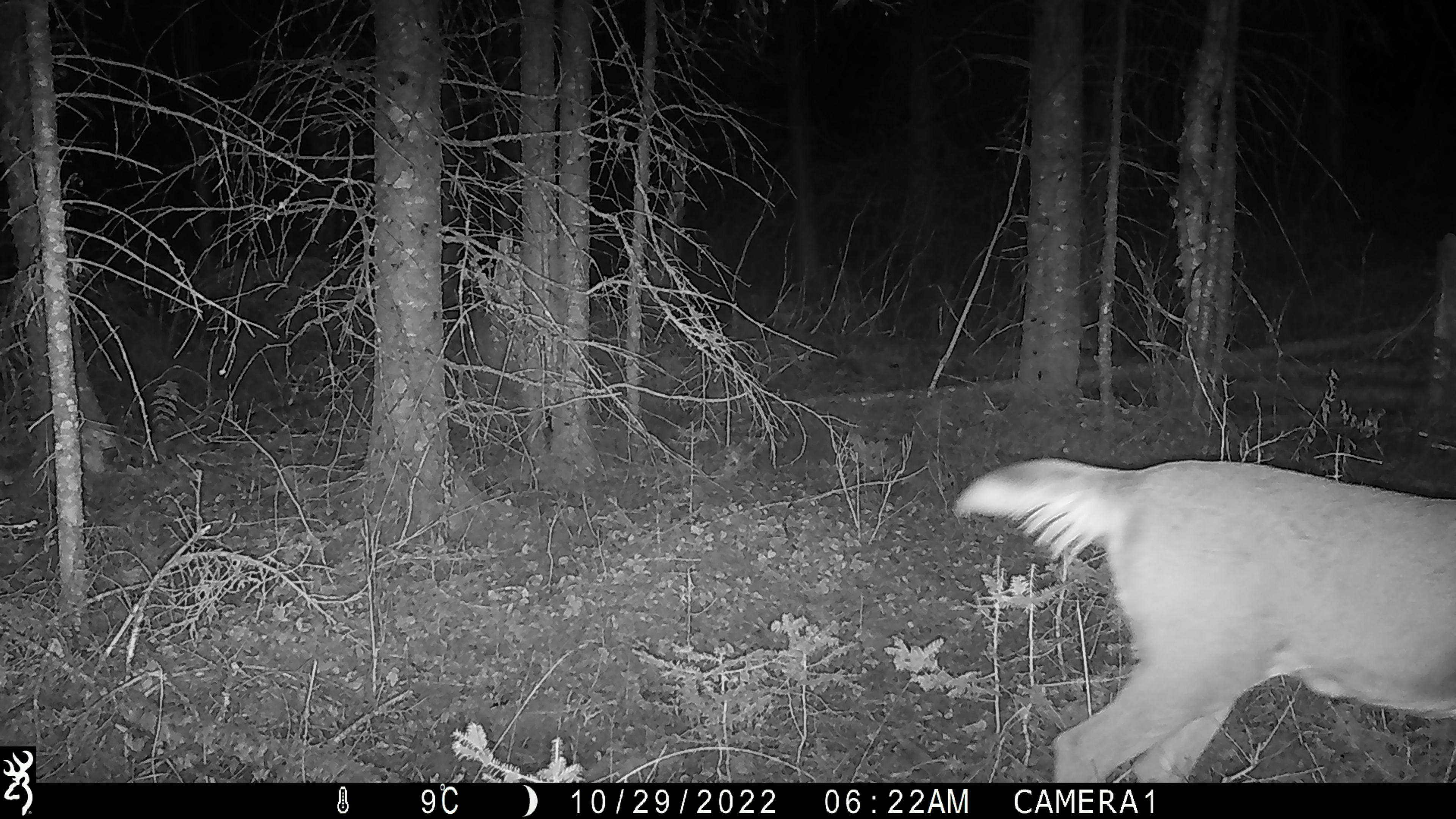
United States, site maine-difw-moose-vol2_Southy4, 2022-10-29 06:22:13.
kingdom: Animalia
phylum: Chordata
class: Mammalia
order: Artiodactyla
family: Cervidae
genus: Odocoileus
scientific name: Odocoileus virginianus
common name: white-tailed deer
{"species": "white-tailed deer (Odocoileus virginianus)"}